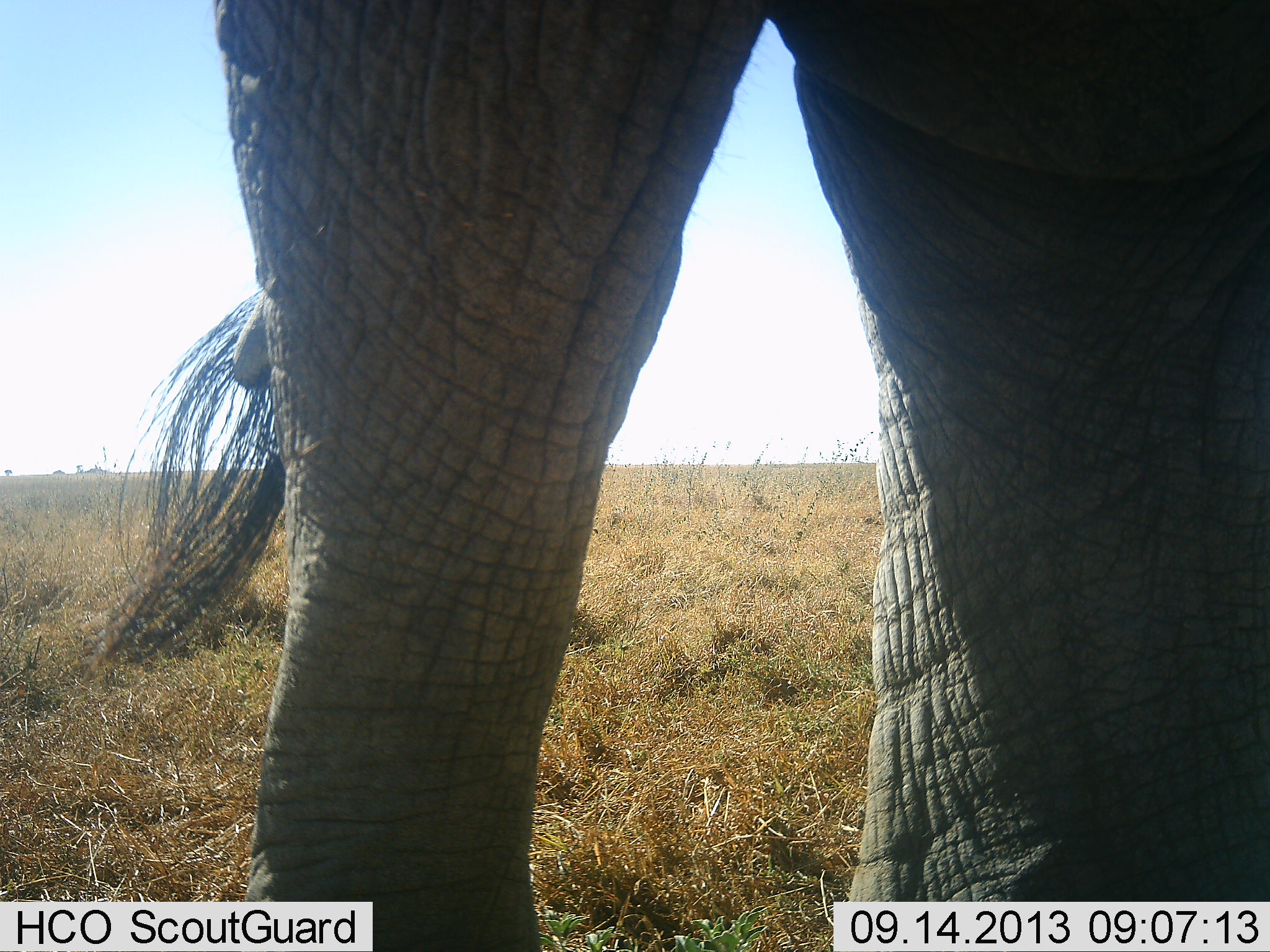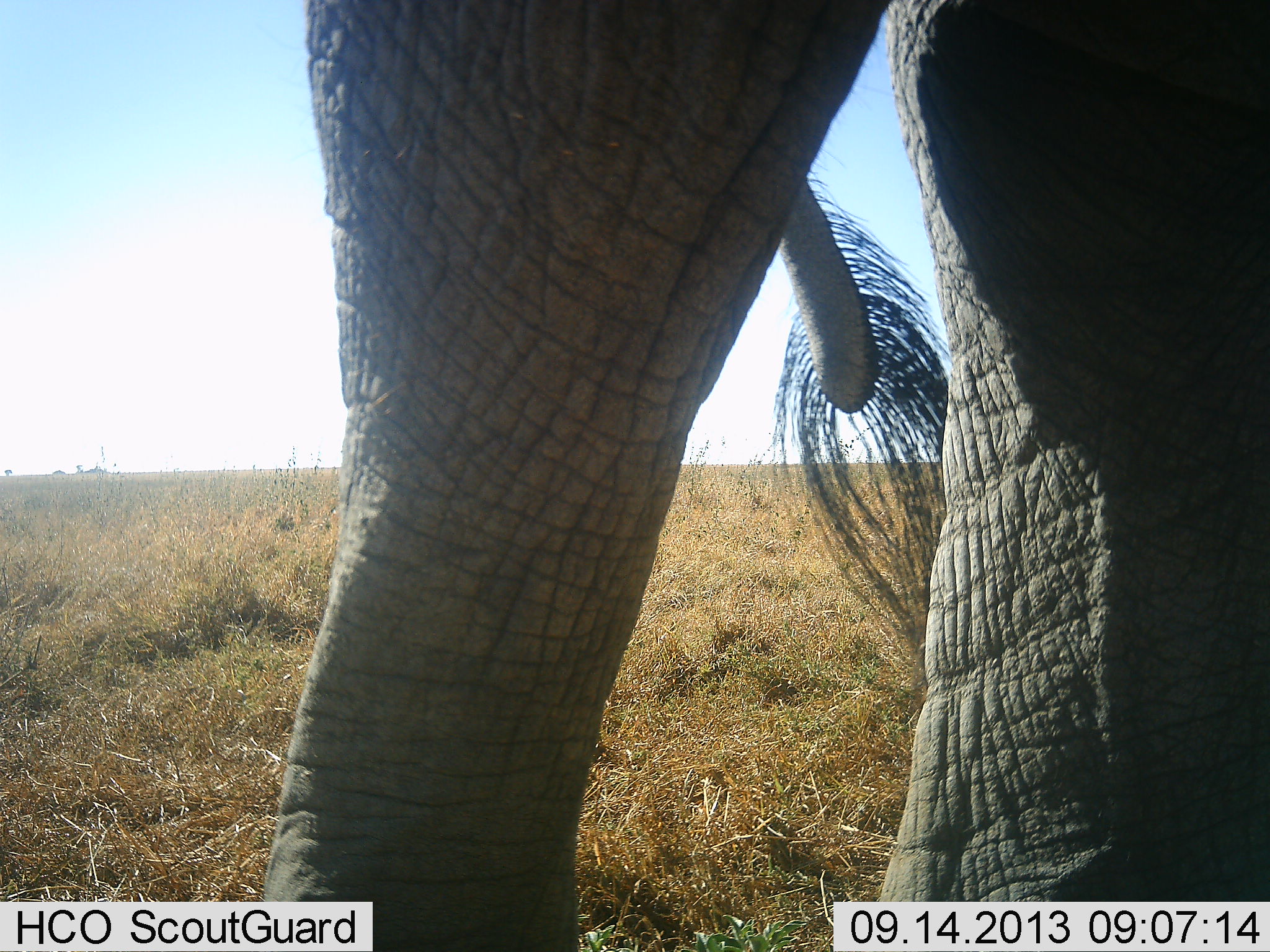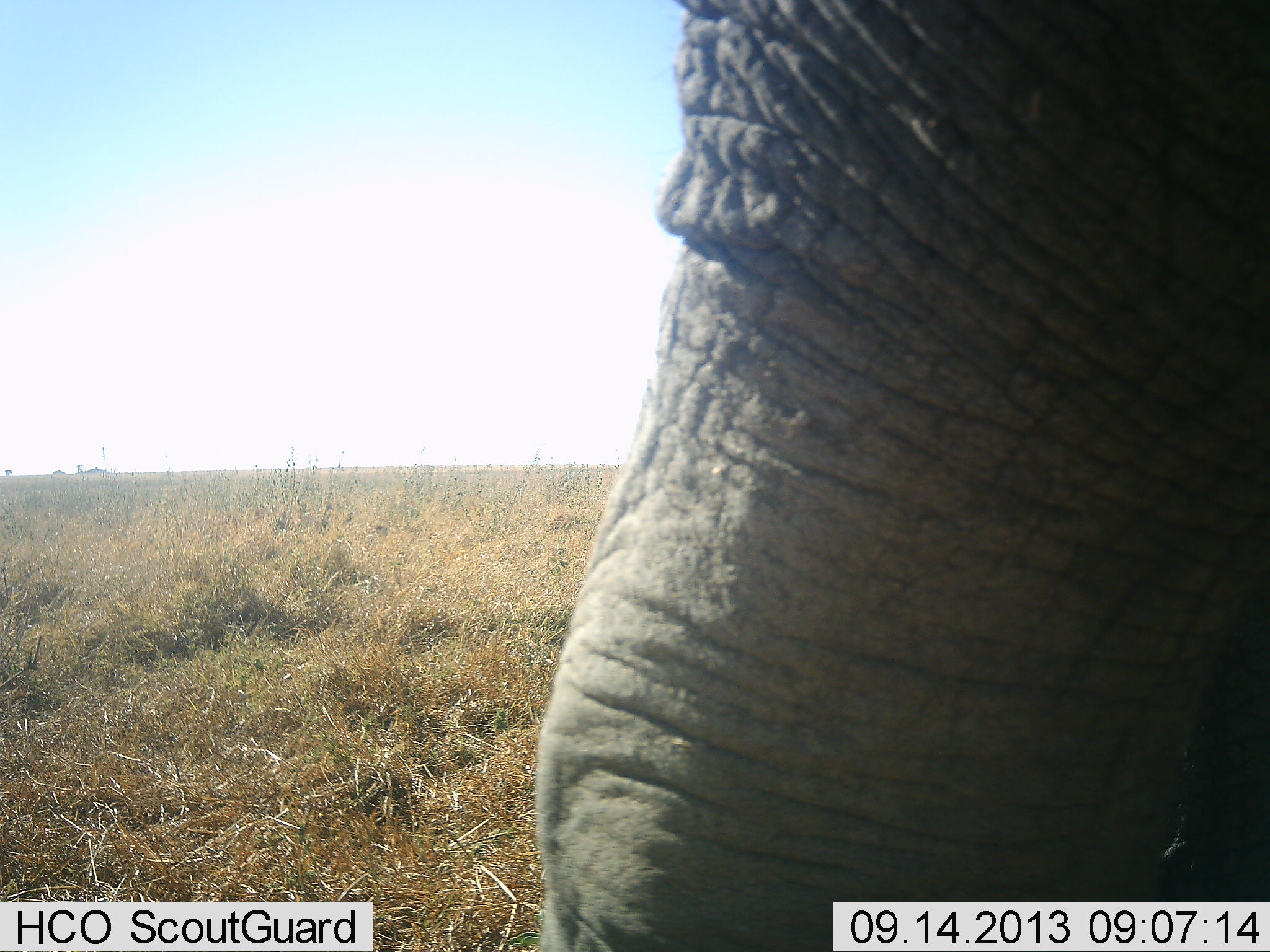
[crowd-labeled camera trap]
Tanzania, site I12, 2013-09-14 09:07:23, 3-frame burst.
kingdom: Animalia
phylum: Chordata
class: Mammalia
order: Proboscidea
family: Elephantidae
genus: Loxodonta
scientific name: Loxodonta africana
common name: african bush elephant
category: elephant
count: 1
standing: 35%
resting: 0%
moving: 68%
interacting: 0%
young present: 0%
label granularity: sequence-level